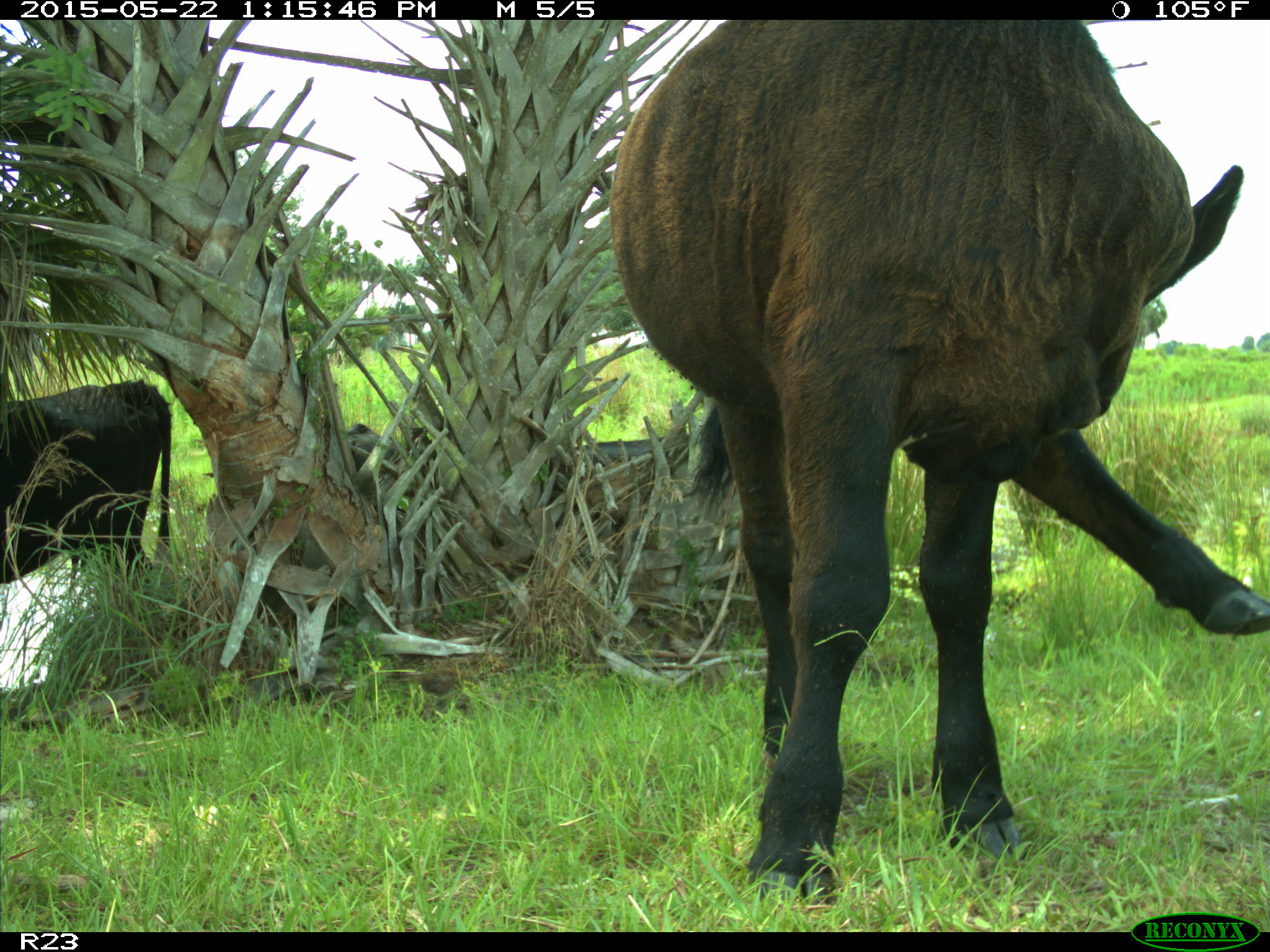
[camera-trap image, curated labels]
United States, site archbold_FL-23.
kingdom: Animalia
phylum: Chordata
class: Mammalia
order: Artiodactyla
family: Bovidae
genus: Bos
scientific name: Bos taurus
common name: domestic cow